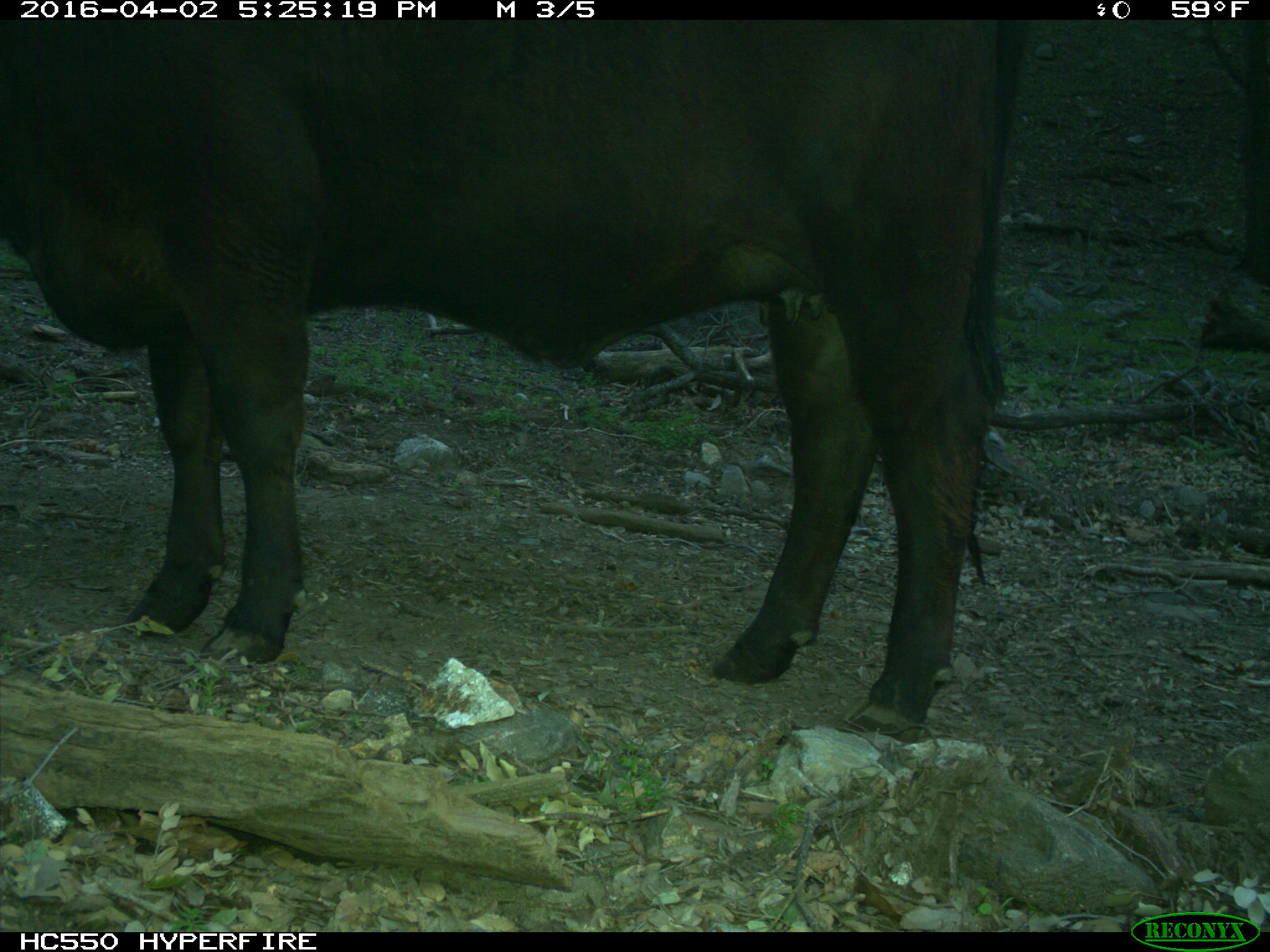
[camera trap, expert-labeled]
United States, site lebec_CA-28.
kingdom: Animalia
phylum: Chordata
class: Mammalia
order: Artiodactyla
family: Bovidae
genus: Bos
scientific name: Bos taurus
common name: domestic cow